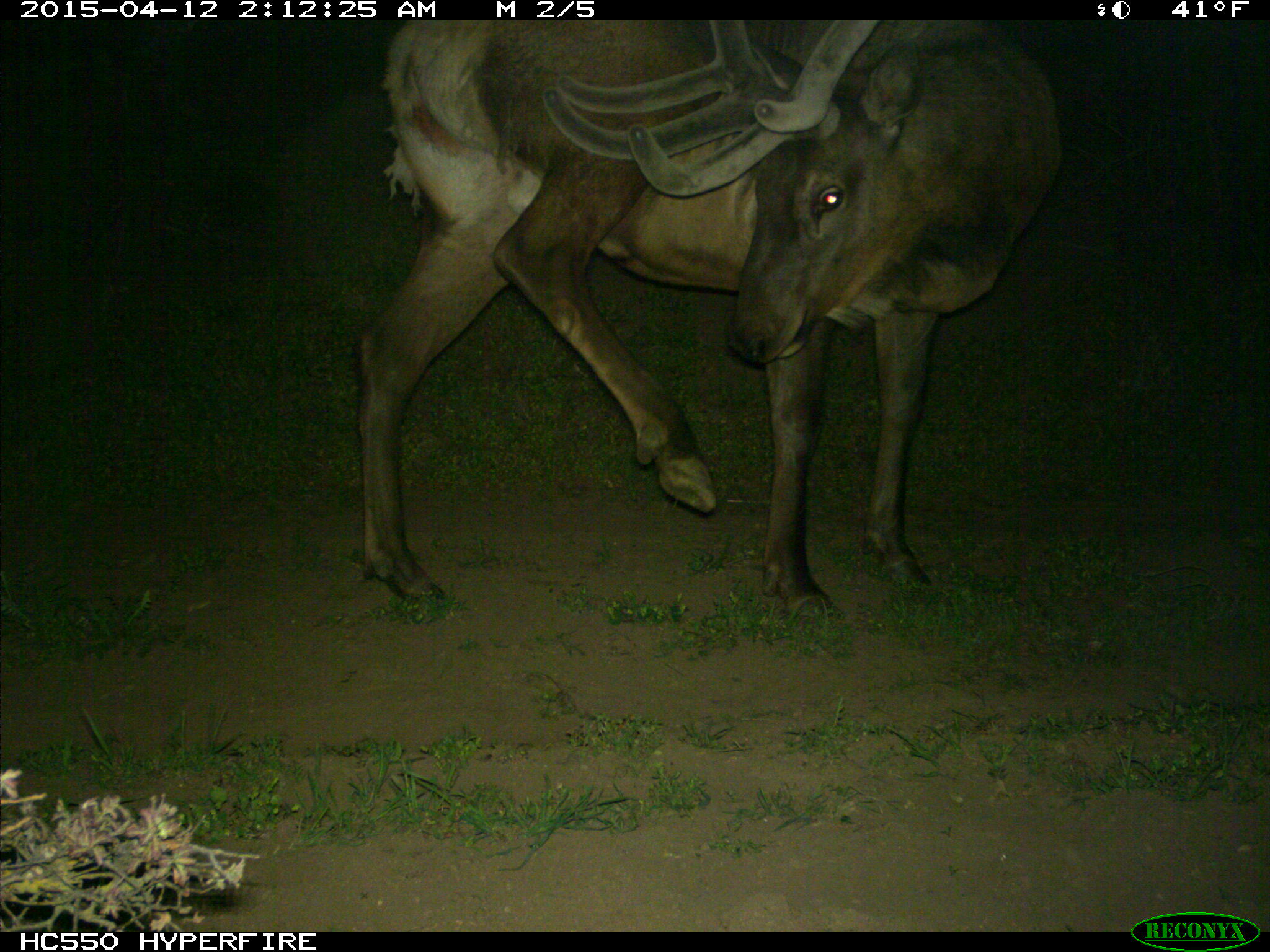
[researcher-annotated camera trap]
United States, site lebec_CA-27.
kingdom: Animalia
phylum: Chordata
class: Mammalia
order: Artiodactyla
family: Cervidae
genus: Cervus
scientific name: Cervus canadensis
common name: elk